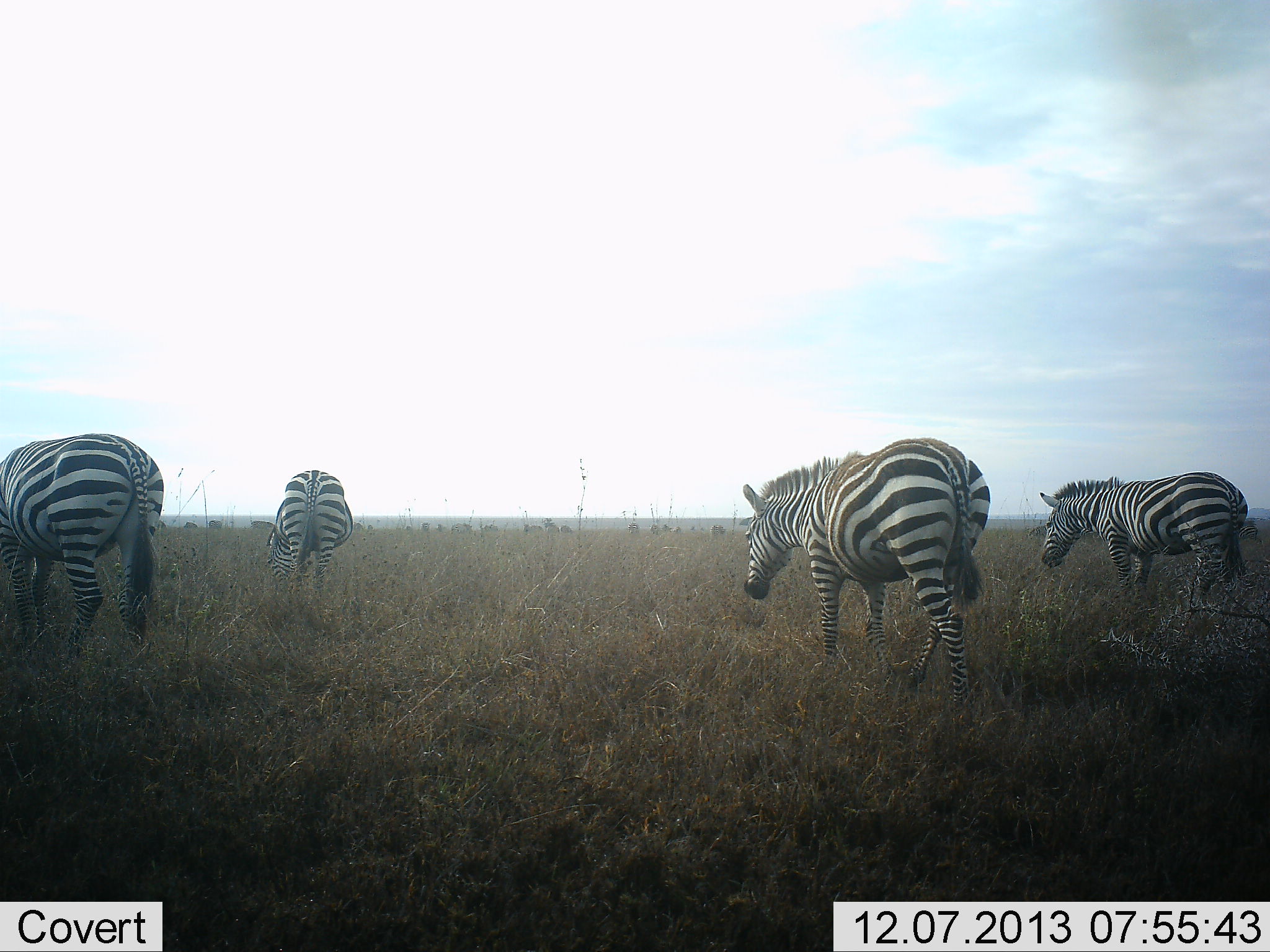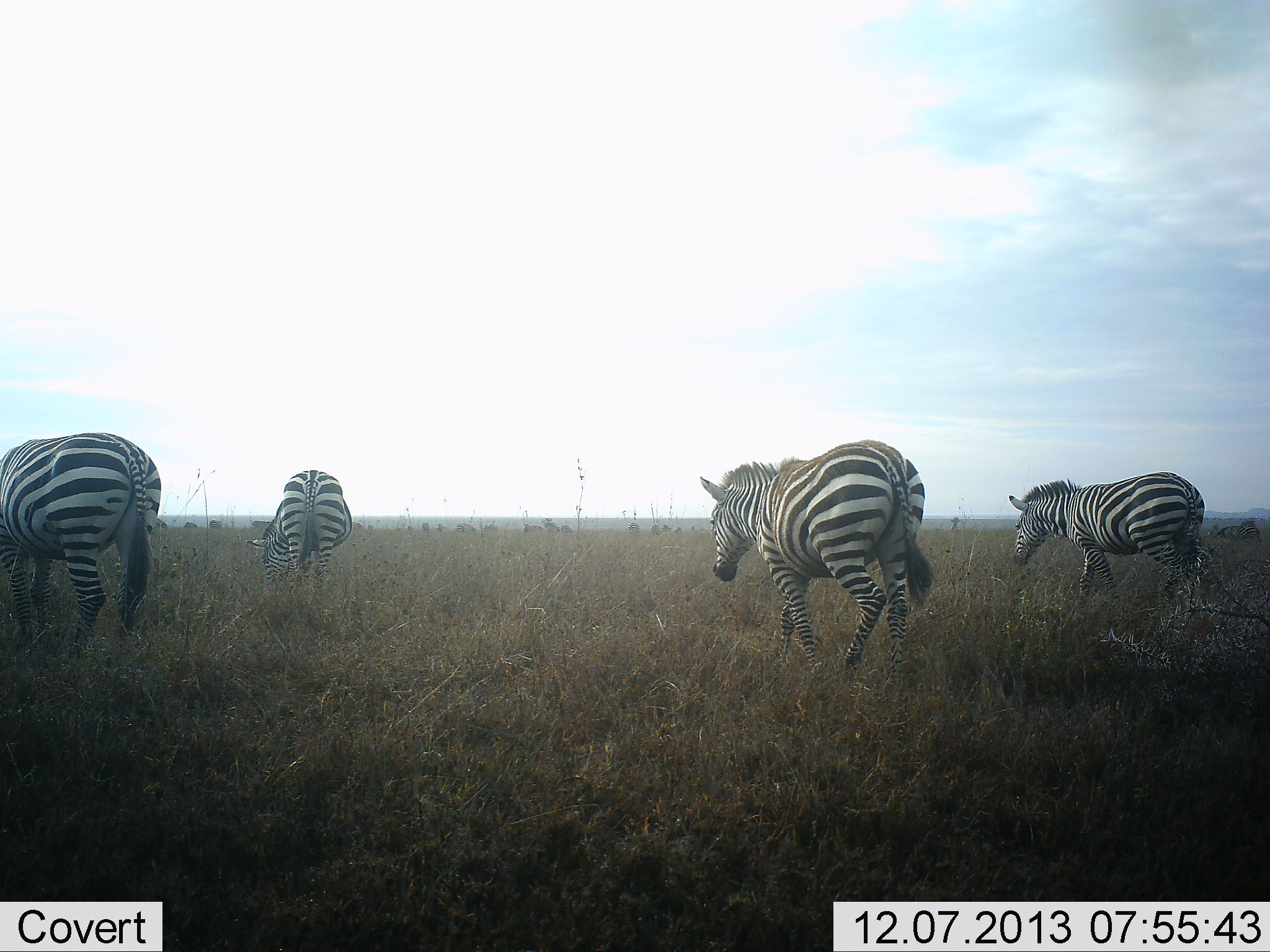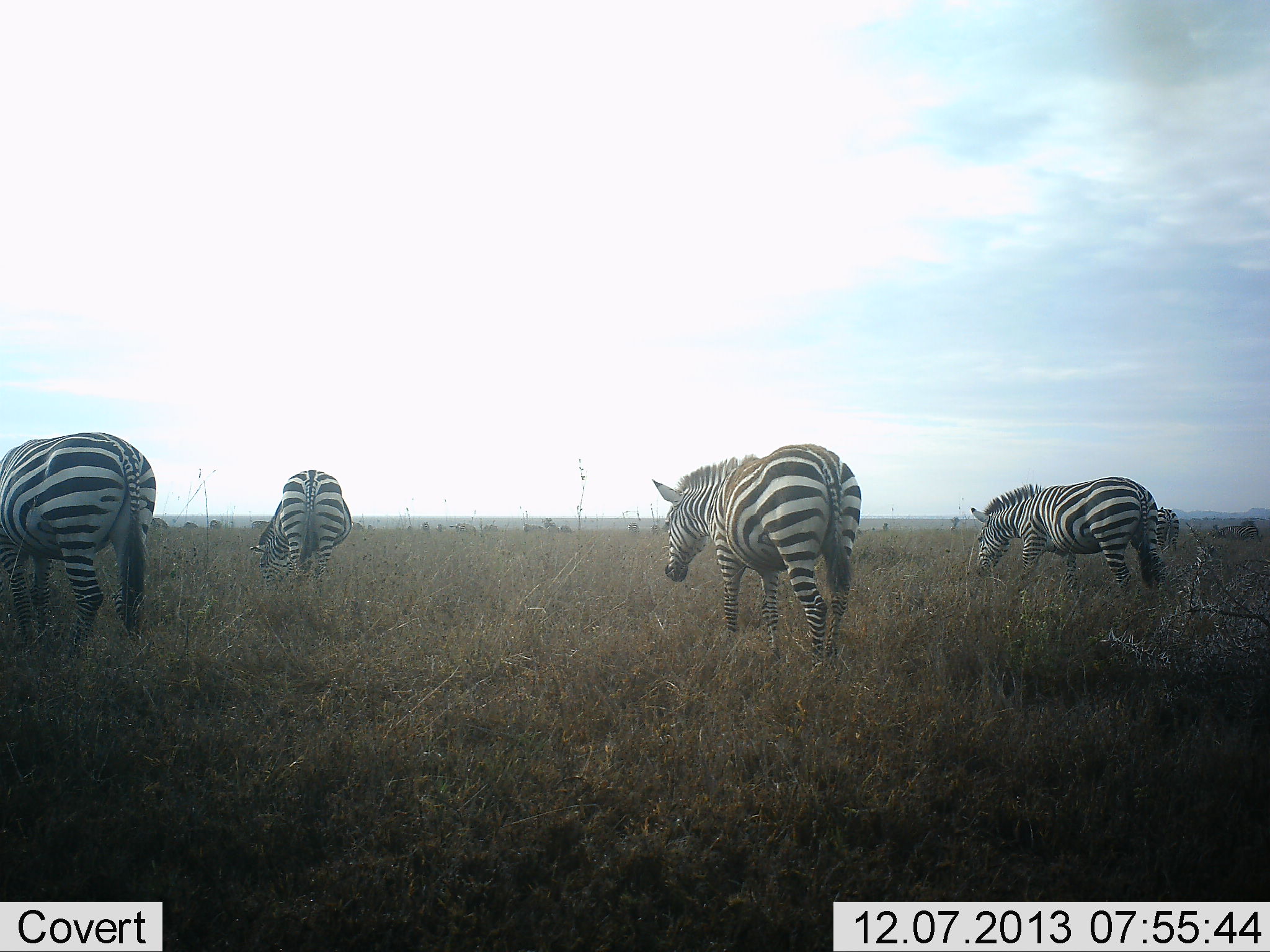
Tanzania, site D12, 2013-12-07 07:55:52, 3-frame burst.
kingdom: Animalia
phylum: Chordata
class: Mammalia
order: Perissodactyla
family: Equidae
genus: Equus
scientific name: Equus quagga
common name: plains zebra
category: zebra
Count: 4.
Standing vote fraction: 30%.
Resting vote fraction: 0%.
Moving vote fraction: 100%.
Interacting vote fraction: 0%.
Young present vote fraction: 0%.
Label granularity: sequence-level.